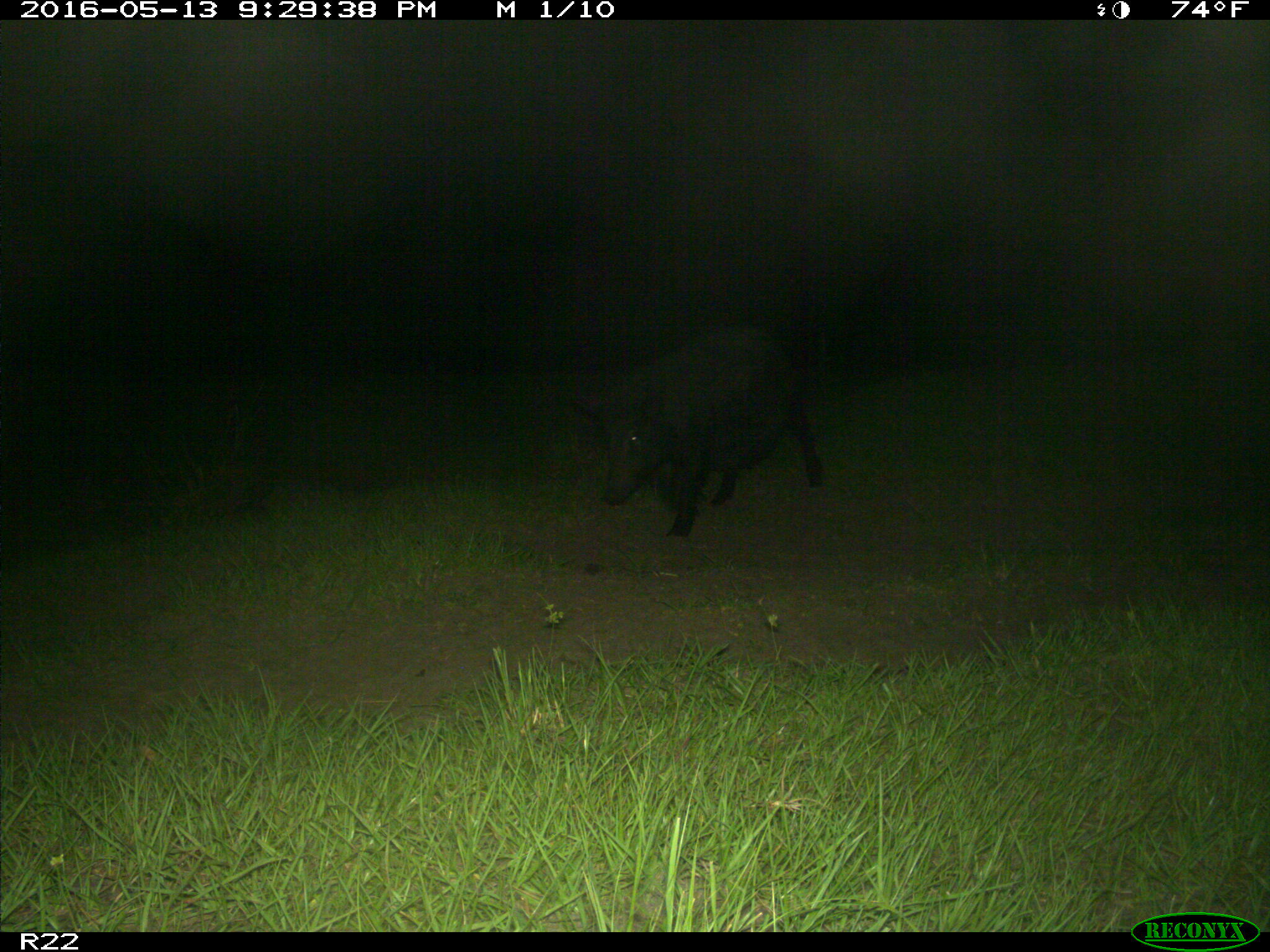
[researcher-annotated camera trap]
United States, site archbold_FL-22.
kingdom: Animalia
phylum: Chordata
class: Mammalia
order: Artiodactyla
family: Suidae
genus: Sus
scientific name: Sus scrofa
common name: wild boar